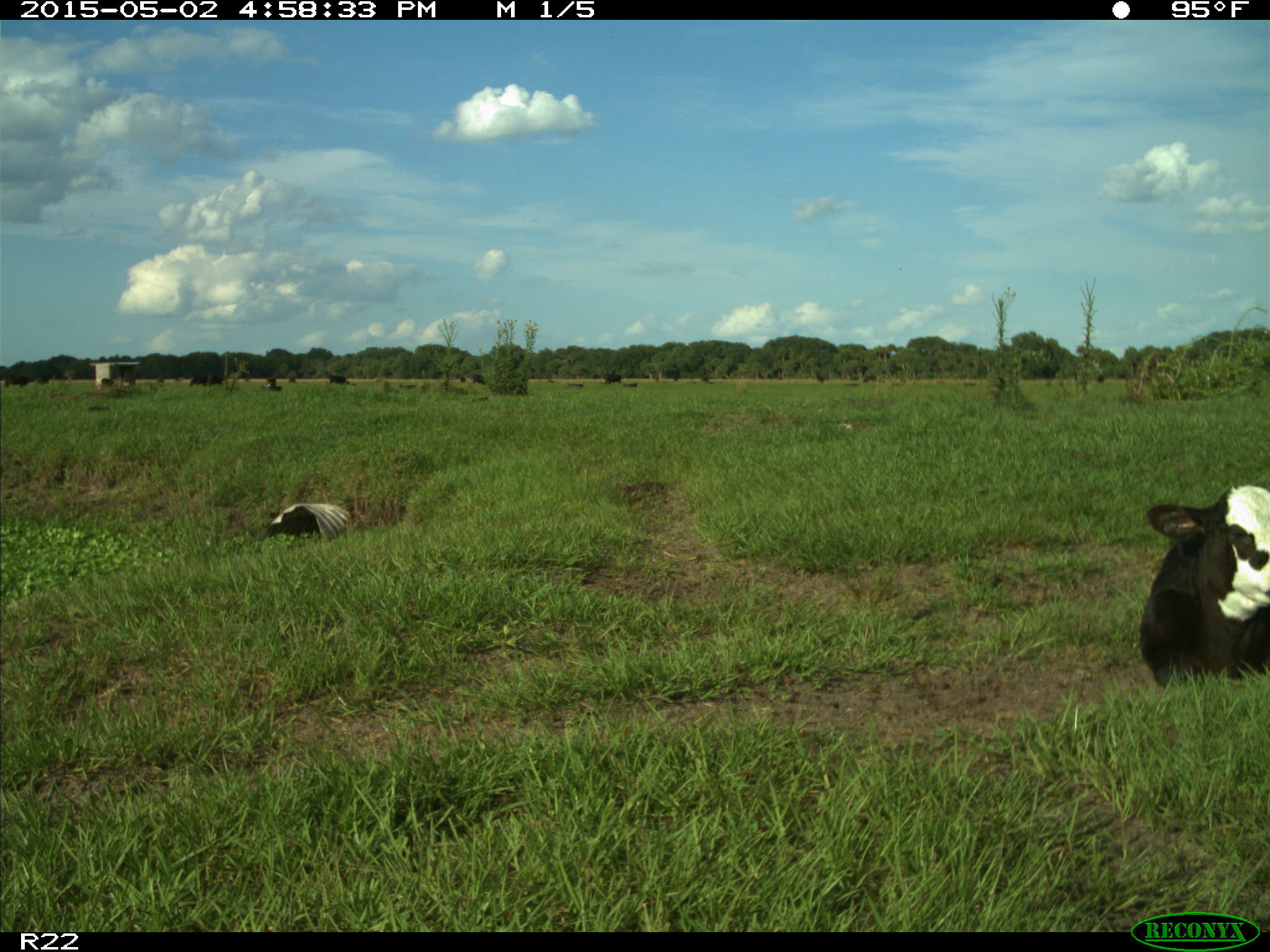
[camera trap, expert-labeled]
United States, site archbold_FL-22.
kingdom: Animalia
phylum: Chordata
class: Mammalia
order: Artiodactyla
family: Bovidae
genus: Bos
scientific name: Bos taurus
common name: domestic cow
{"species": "Bos taurus (domestic cow)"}